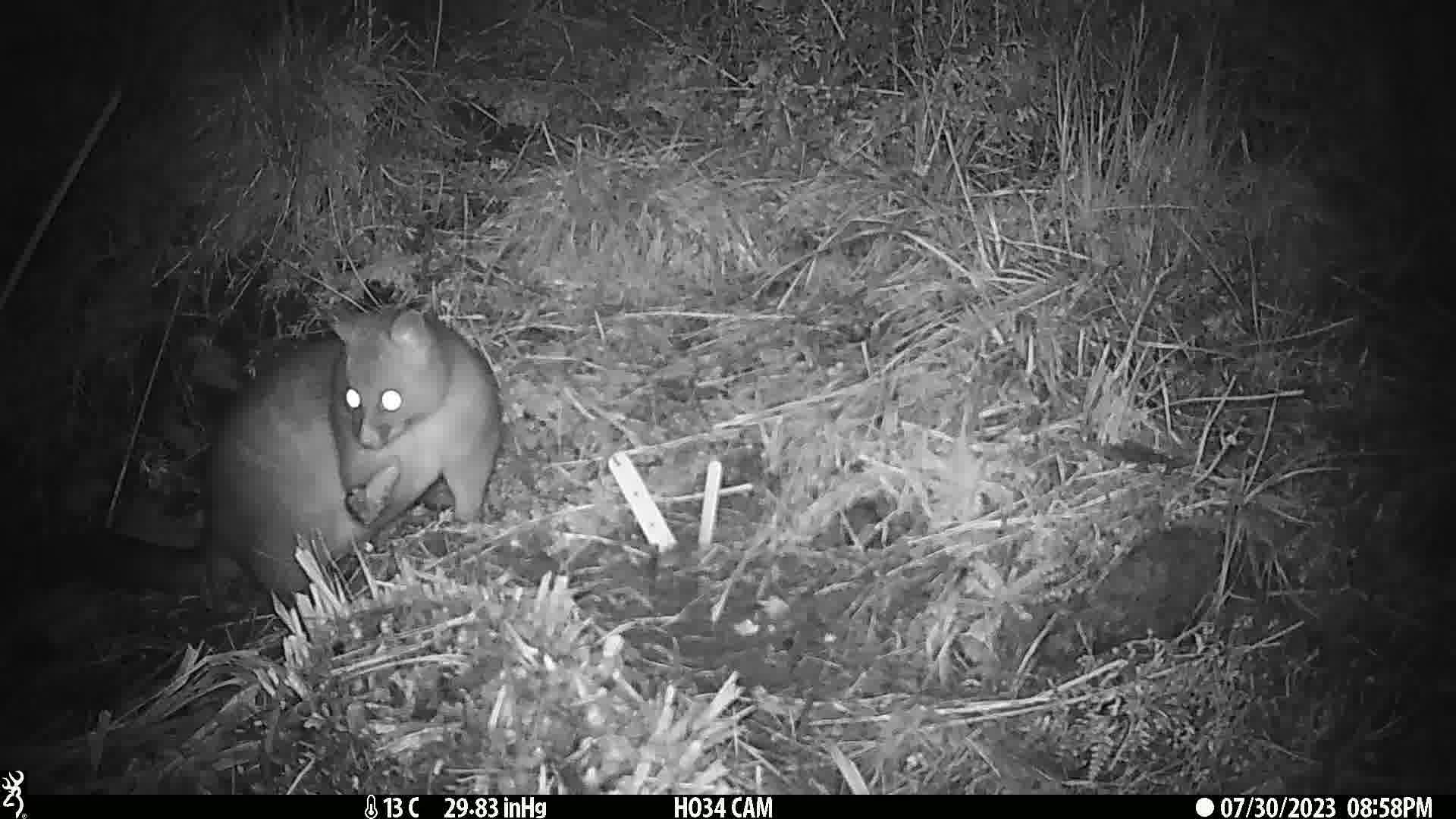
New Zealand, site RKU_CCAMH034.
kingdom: Animalia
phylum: Chordata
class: Mammalia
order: Diprotodontia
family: Phalangeridae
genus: Trichosurus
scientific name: Trichosurus vulpecula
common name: common brushtail possum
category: possum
Possum (common brushtail possum) (Trichosurus vulpecula).